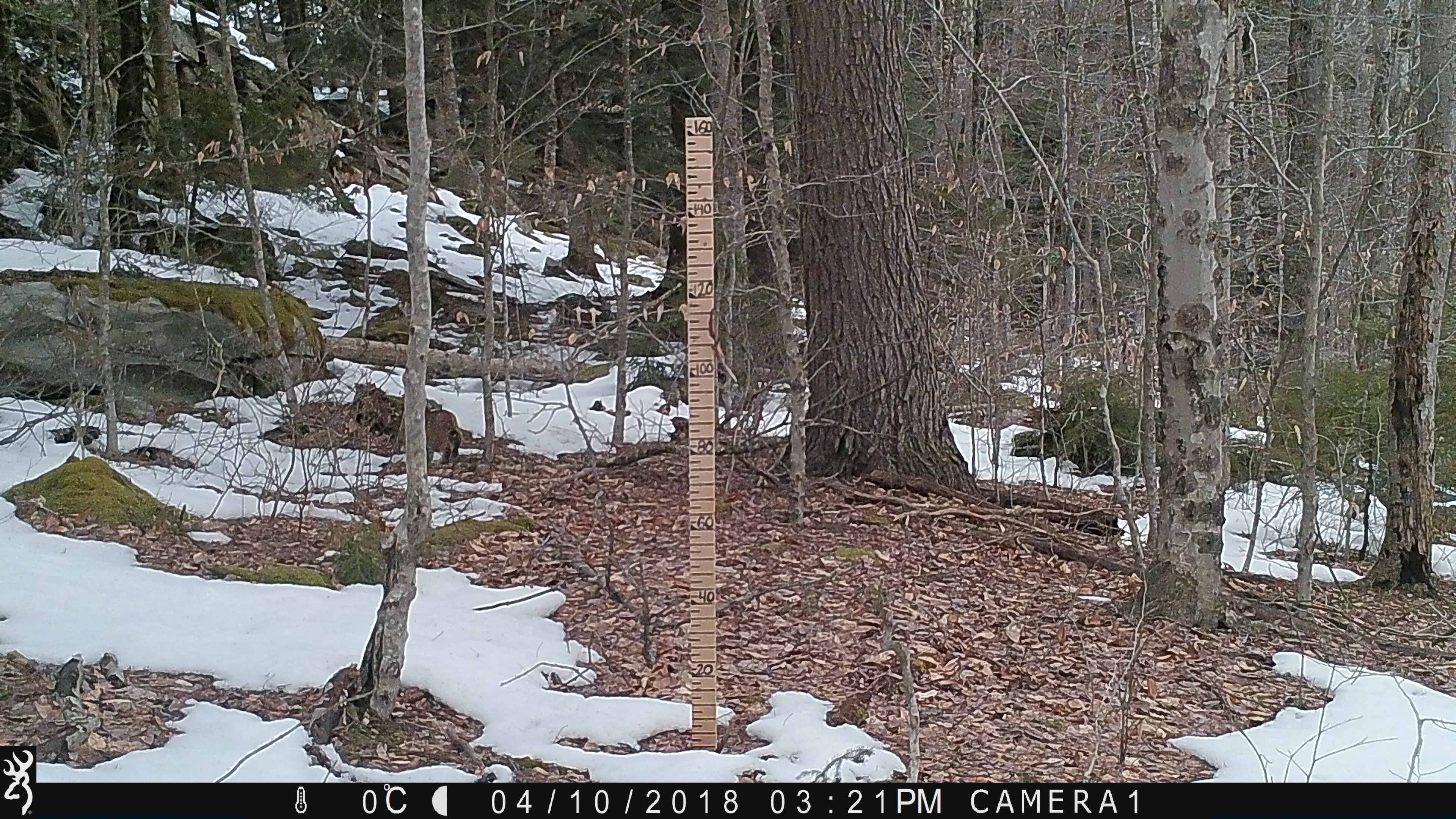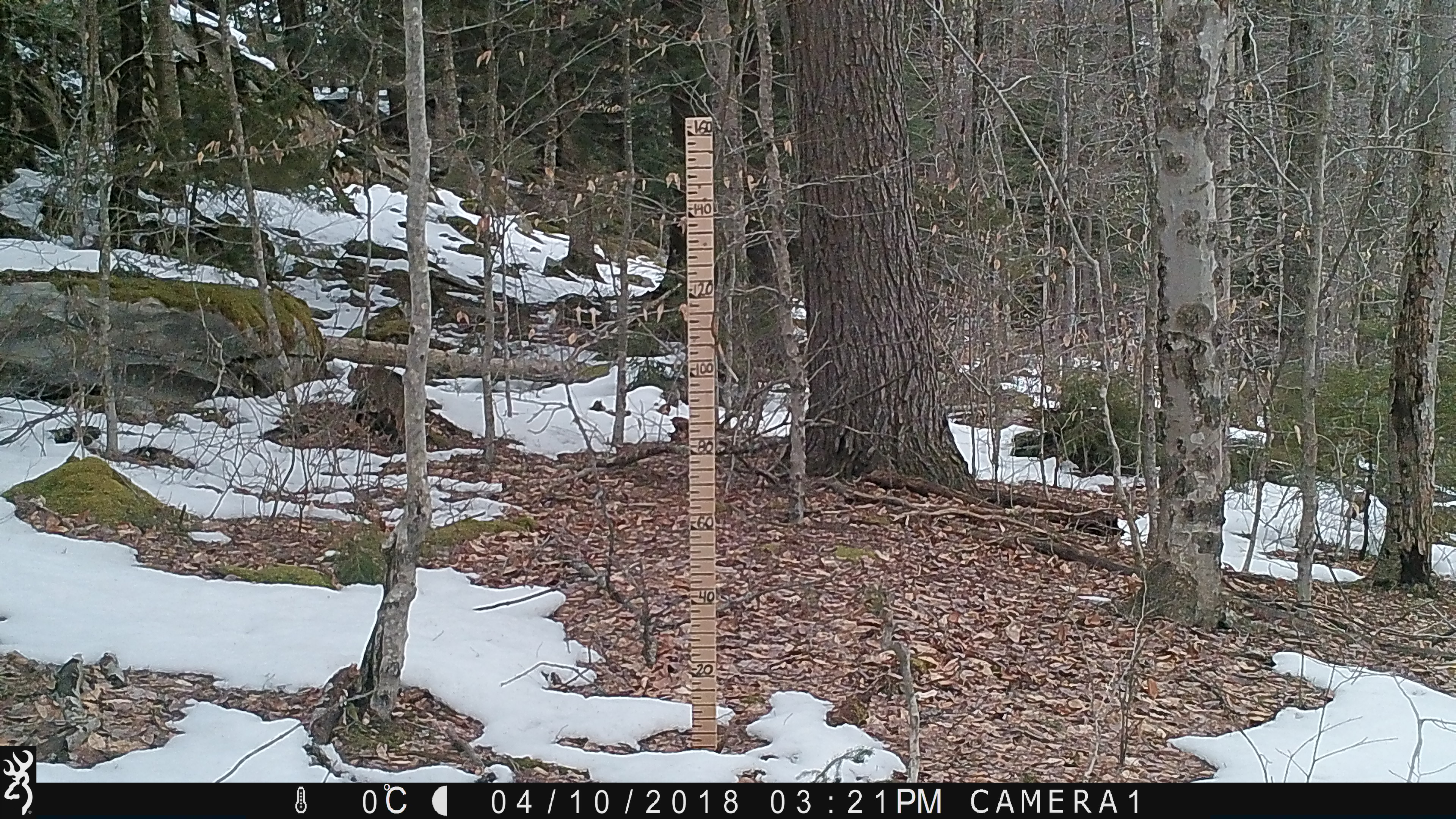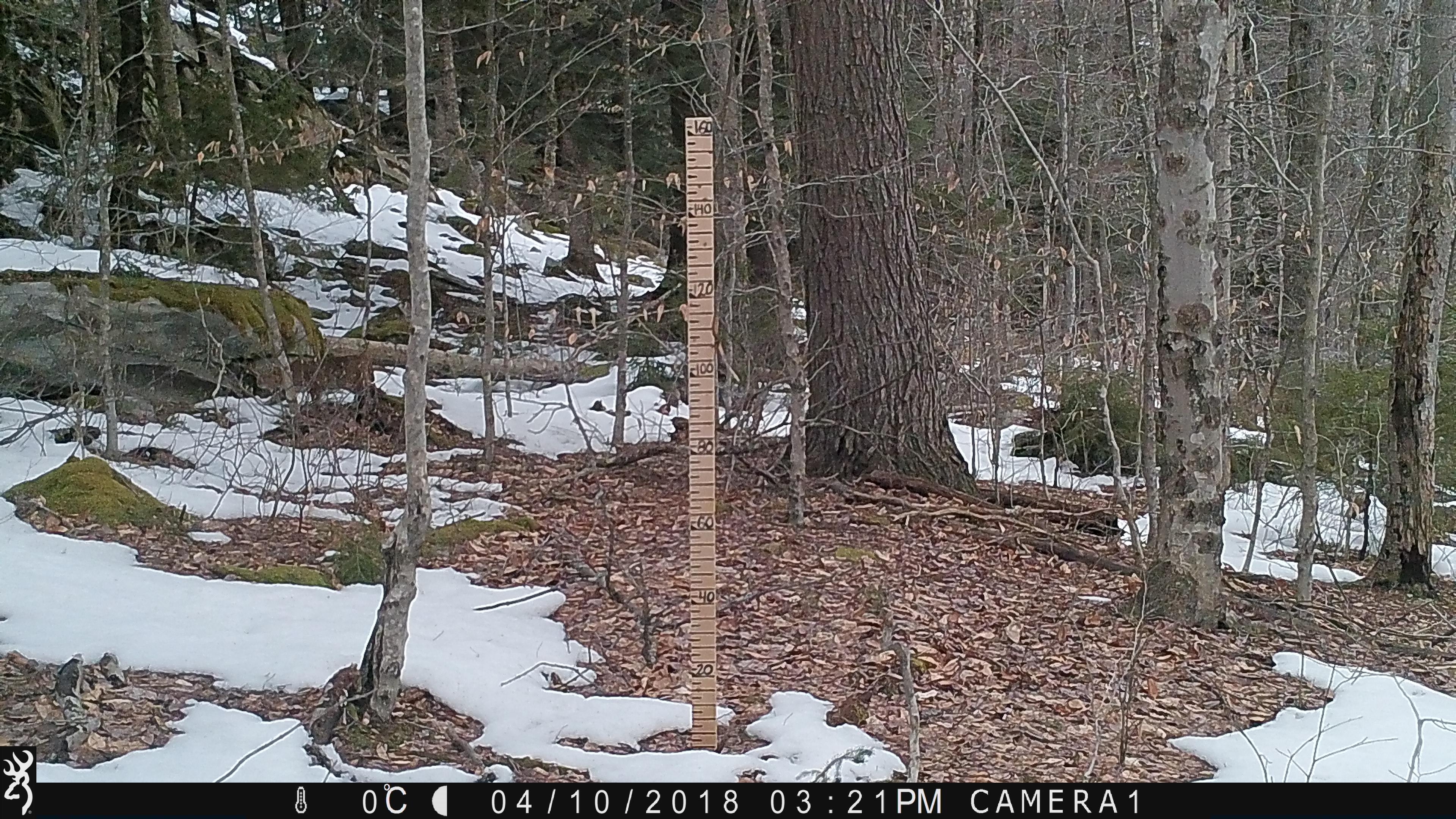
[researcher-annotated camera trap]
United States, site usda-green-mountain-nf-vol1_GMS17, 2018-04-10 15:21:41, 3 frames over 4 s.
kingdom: Animalia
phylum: Chordata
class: Mammalia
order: Carnivora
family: Felidae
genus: Lynx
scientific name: Lynx rufus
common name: bobcat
Bobcat (Lynx rufus).